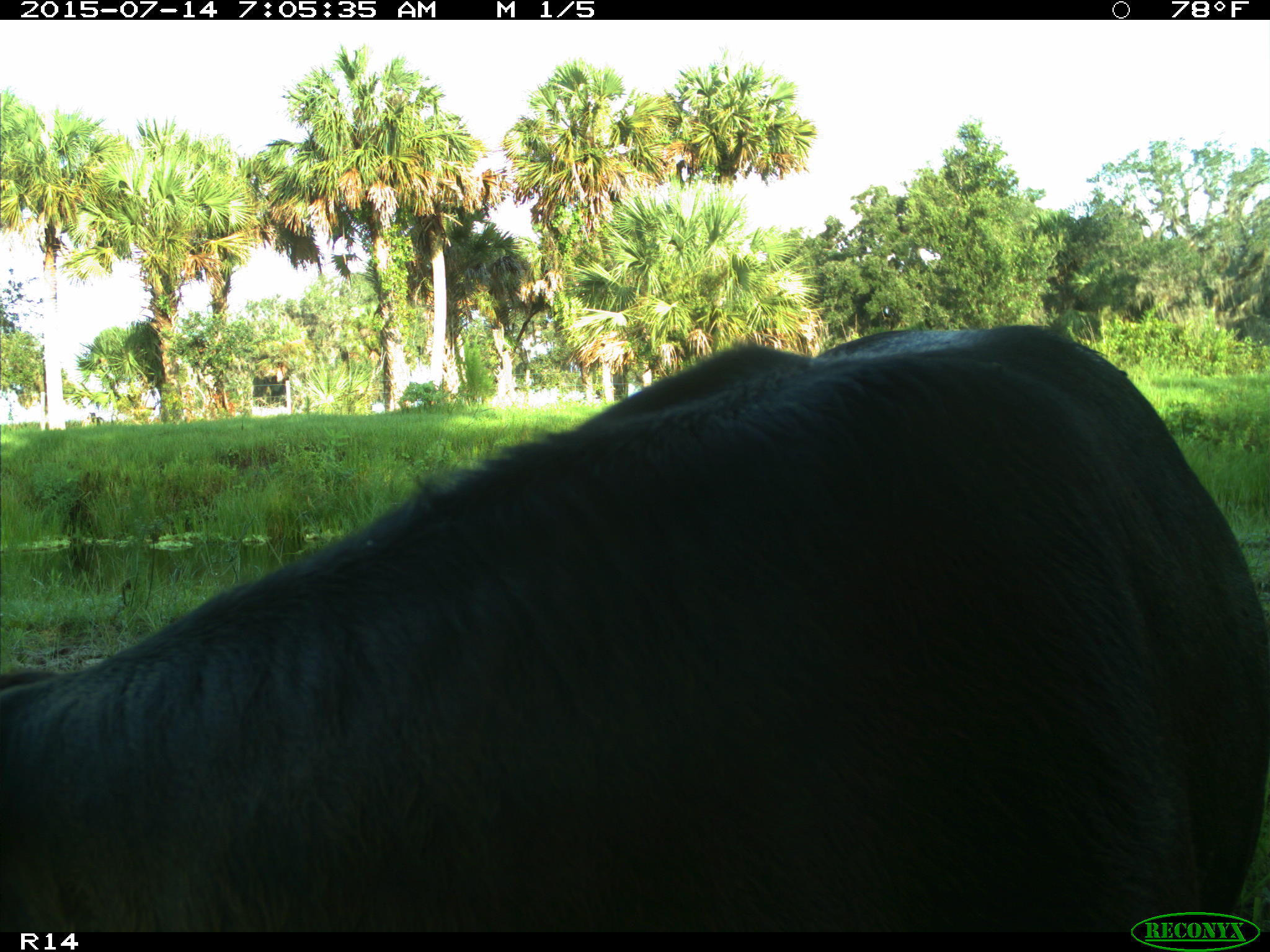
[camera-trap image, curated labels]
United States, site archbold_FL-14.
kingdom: Animalia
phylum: Chordata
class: Mammalia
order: Artiodactyla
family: Bovidae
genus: Bos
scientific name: Bos taurus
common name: domestic cow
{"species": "Bos taurus (domestic cow)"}